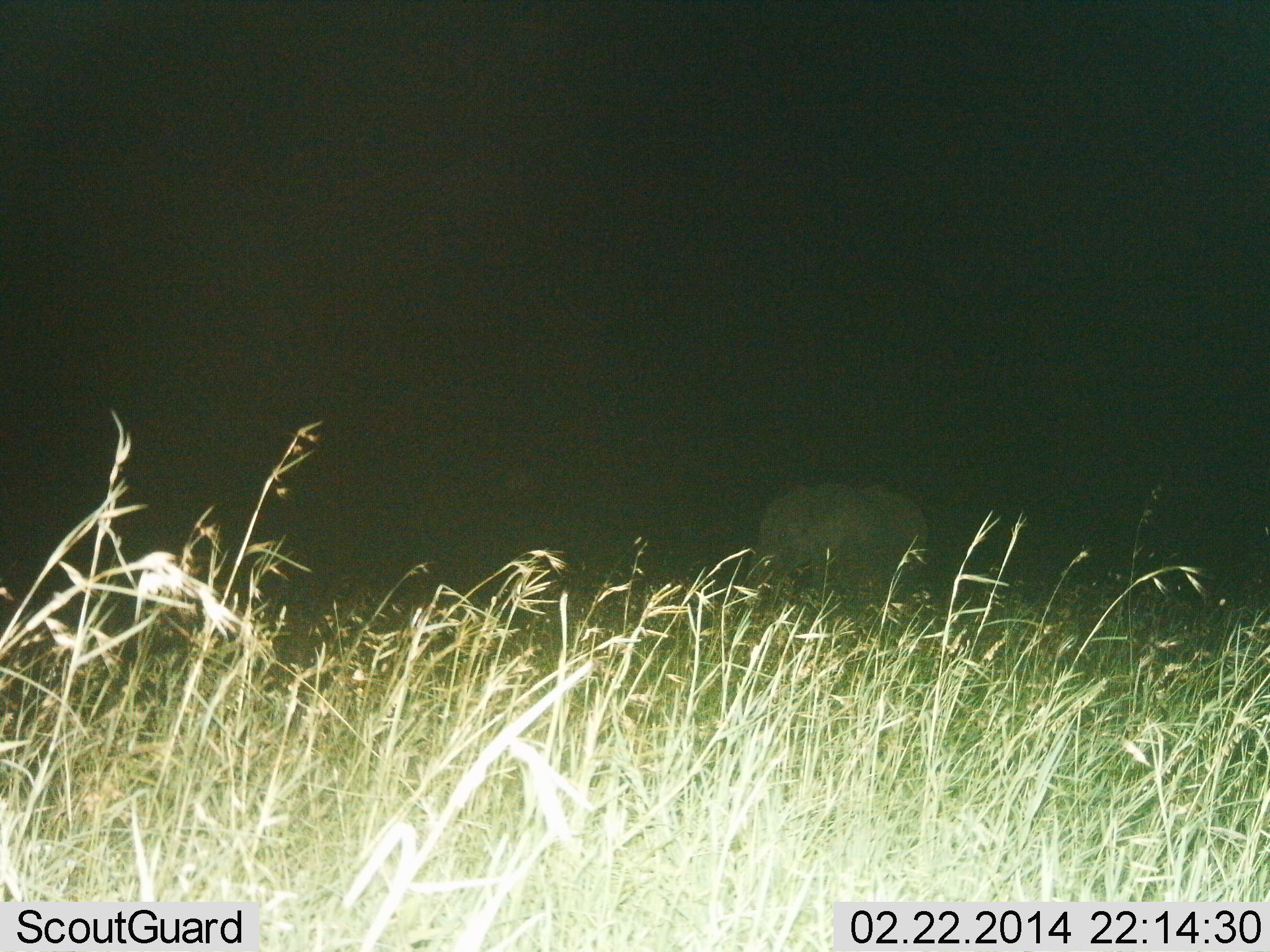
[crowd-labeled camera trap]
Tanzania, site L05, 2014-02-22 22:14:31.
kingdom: Animalia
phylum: Chordata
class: Mammalia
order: Proboscidea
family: Elephantidae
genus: Loxodonta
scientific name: Loxodonta africana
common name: african bush elephant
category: elephant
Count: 1.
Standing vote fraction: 80%.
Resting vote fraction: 0%.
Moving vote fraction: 20%.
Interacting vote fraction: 0%.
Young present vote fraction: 20%.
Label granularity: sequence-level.